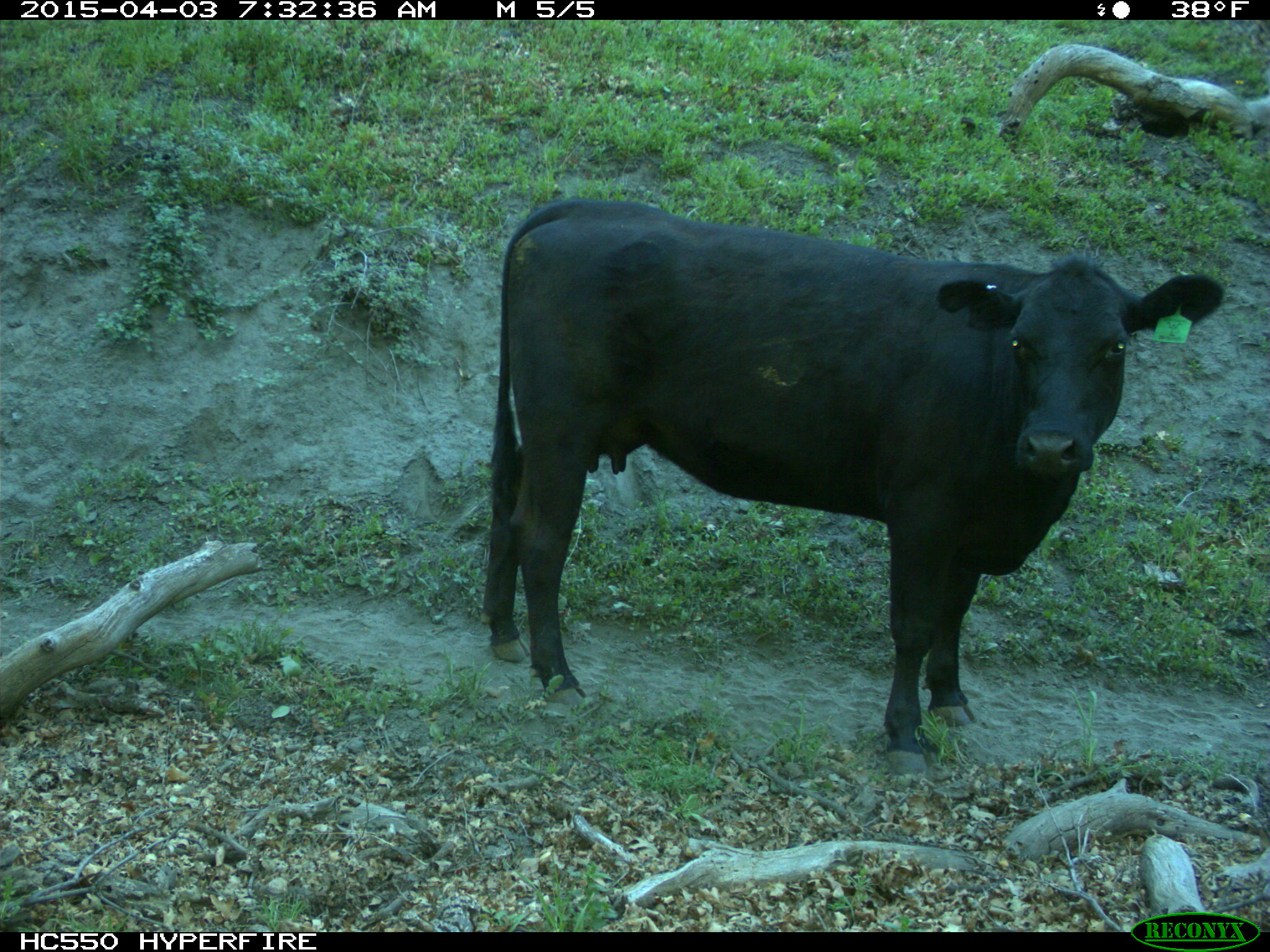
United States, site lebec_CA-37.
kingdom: Animalia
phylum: Chordata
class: Mammalia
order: Artiodactyla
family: Bovidae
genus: Bos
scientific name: Bos taurus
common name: domestic cow